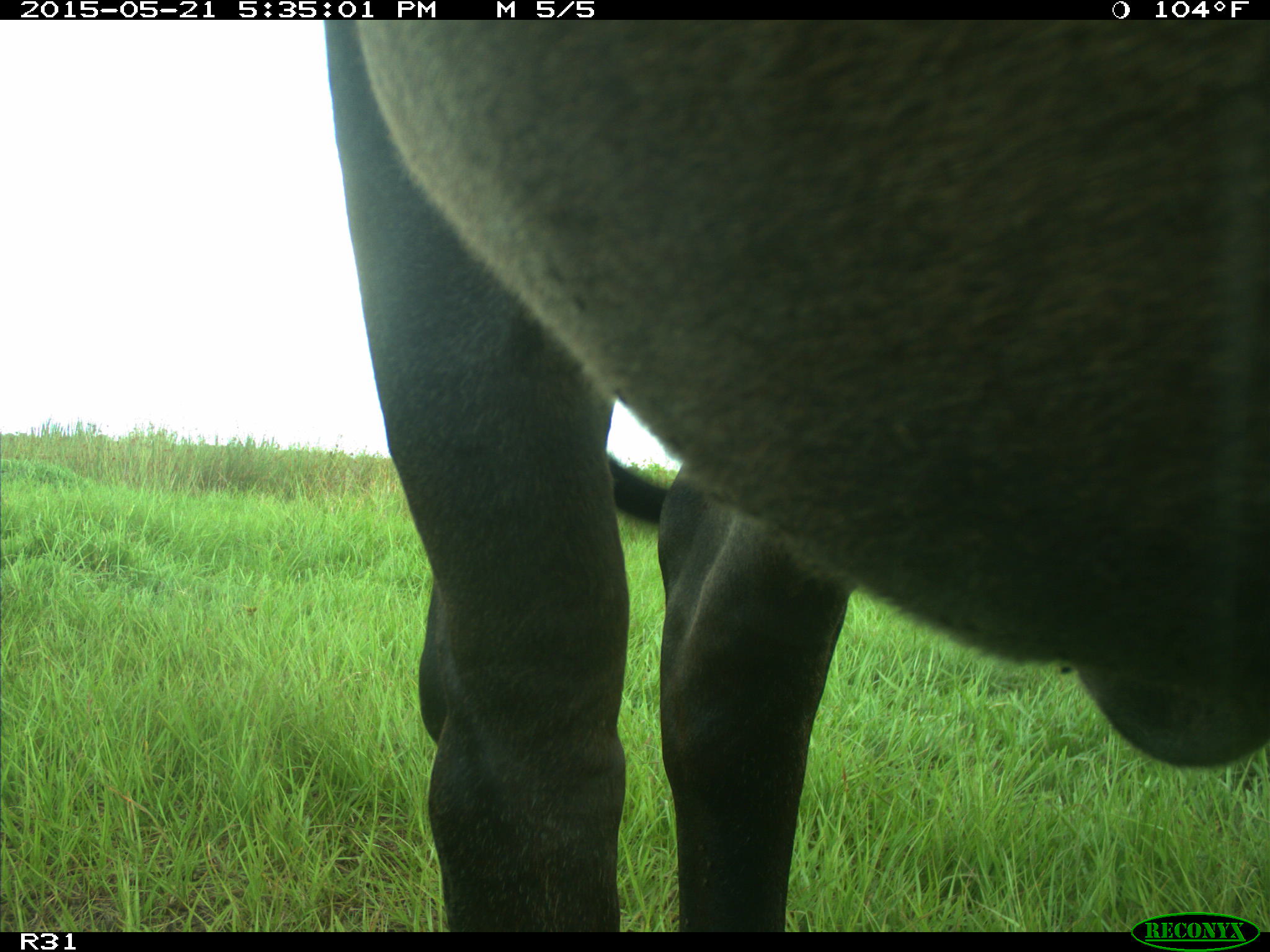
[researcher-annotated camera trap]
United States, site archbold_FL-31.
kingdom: Animalia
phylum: Chordata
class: Mammalia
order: Artiodactyla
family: Bovidae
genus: Bos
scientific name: Bos taurus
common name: domestic cow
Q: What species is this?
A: Bos taurus (domestic cow).